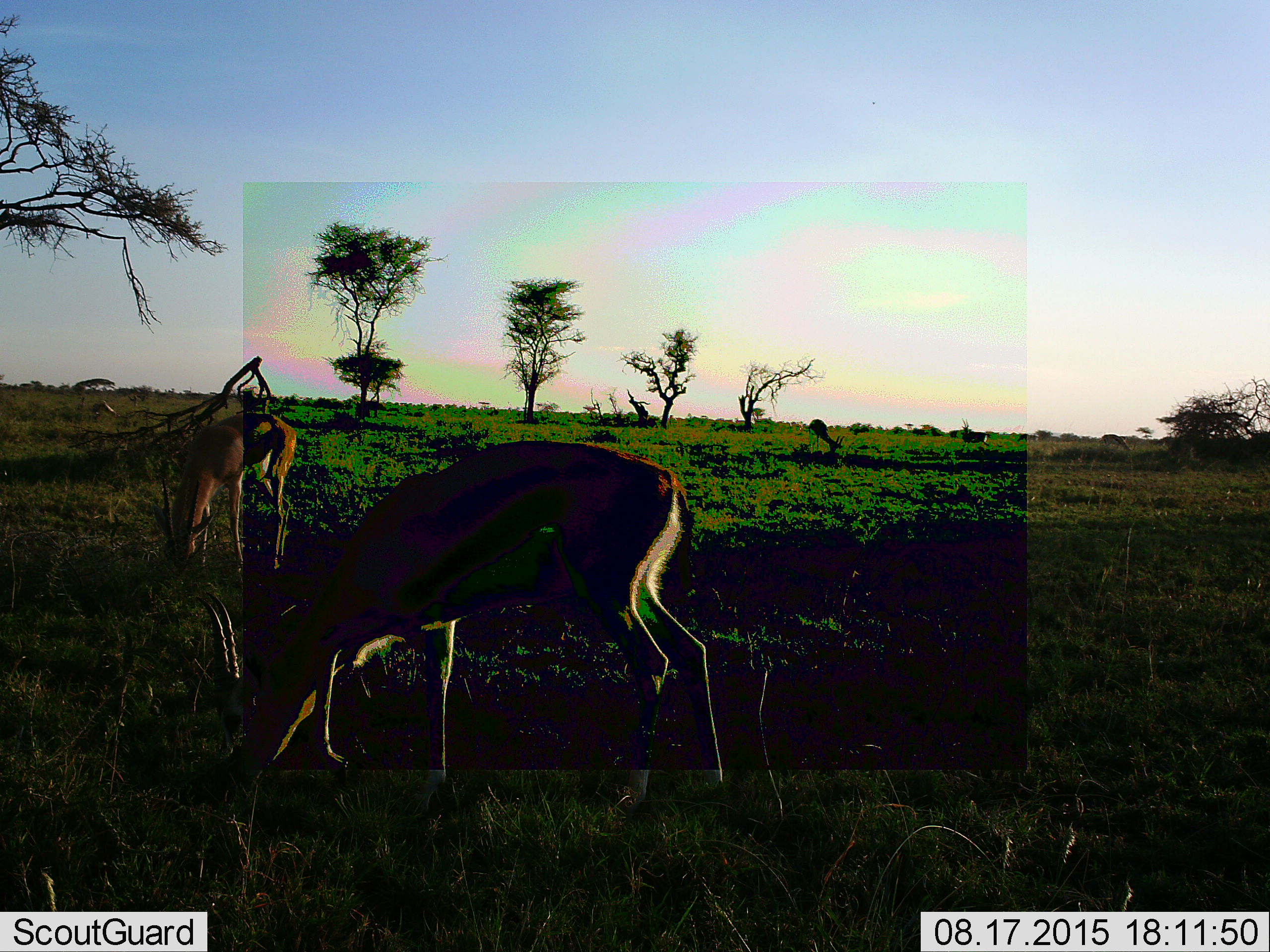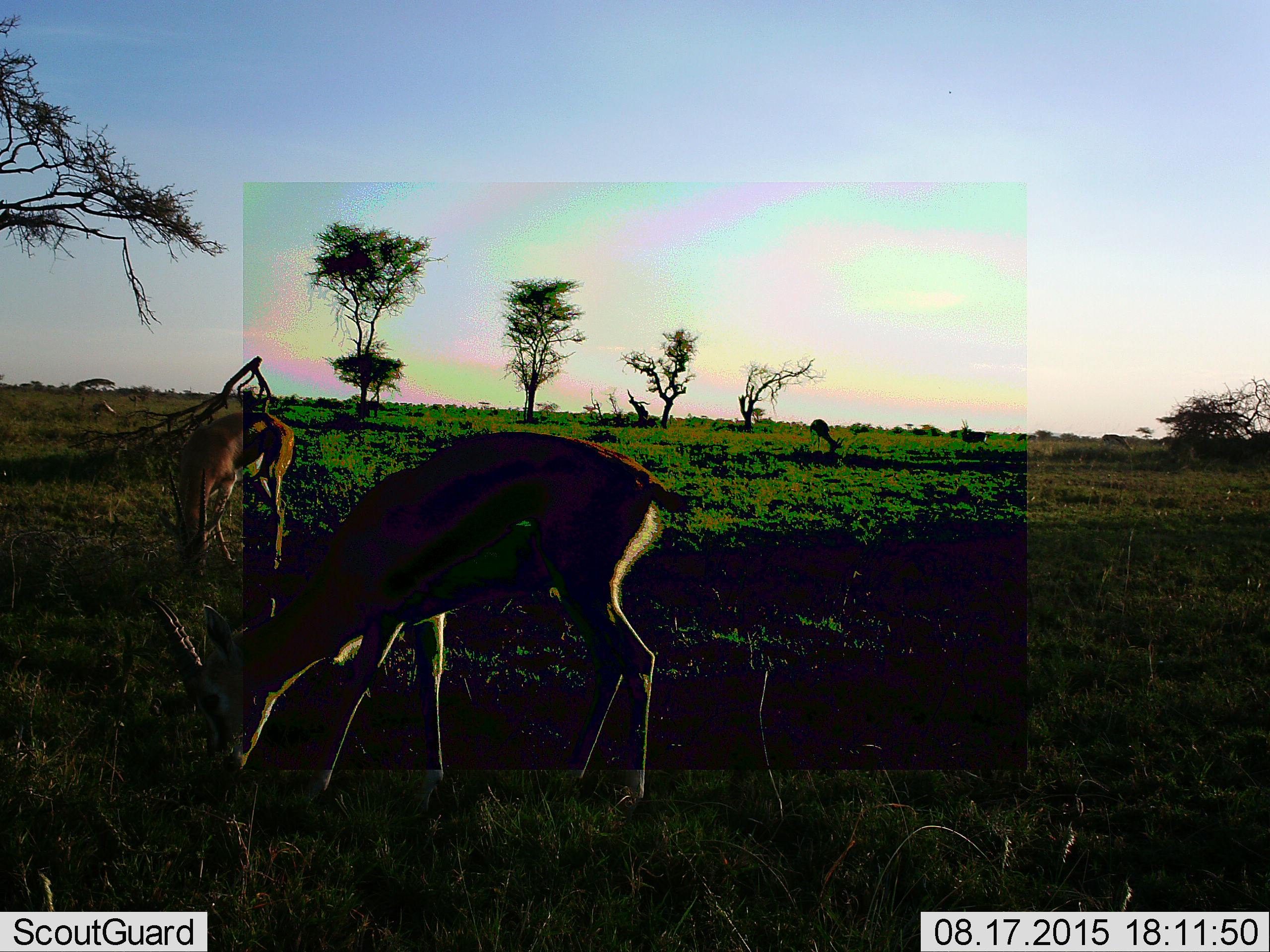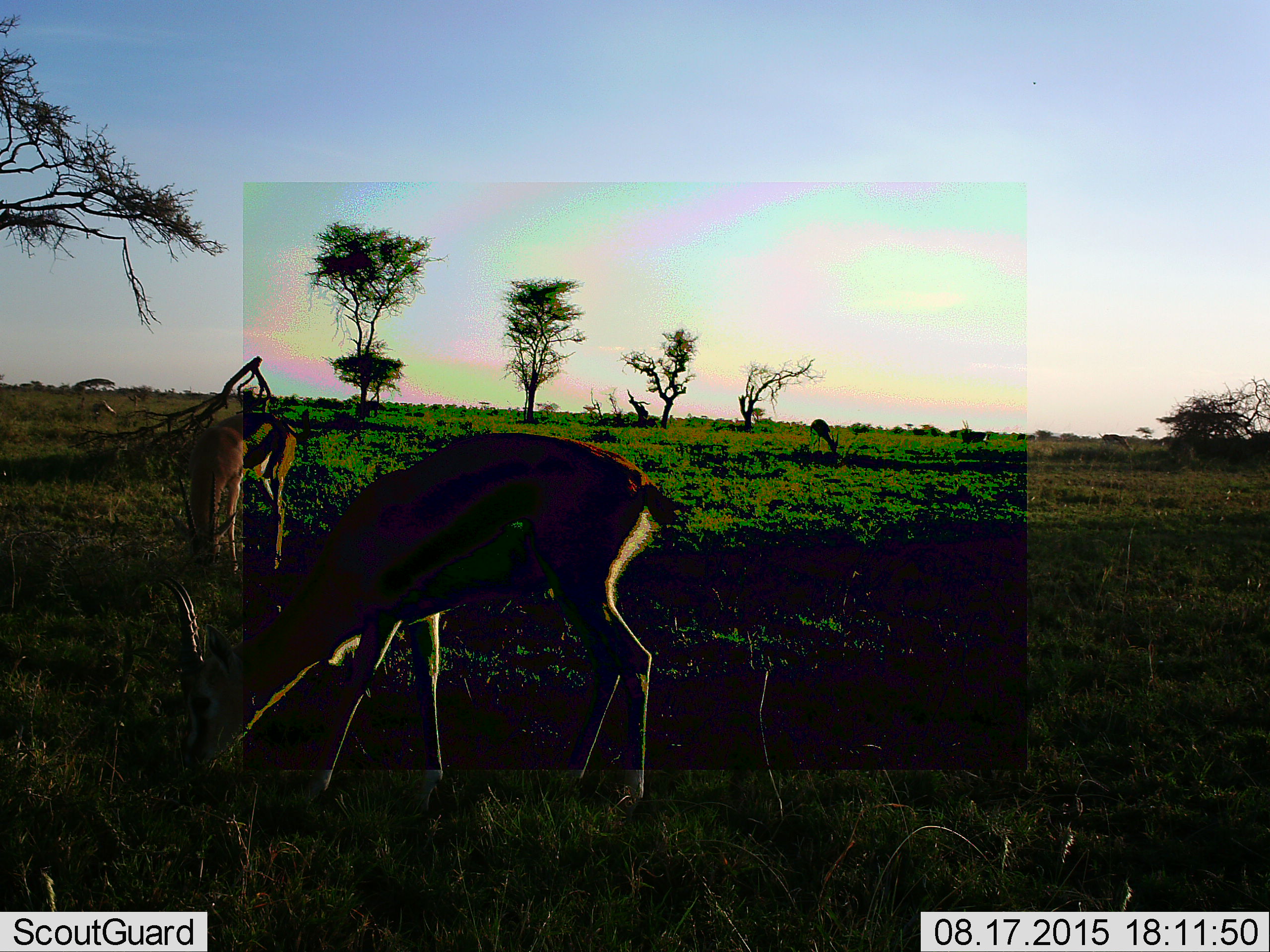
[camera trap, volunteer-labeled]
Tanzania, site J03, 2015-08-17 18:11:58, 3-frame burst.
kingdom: Animalia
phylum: Chordata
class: Mammalia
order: Artiodactyla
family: Bovidae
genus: Eudorcas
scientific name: Eudorcas thomsonii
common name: thomson's gazelle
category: gazellethomsons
Gazellethomsons (thomson's gazelle) (Eudorcas thomsonii), count 2. Behavior (volunteer vote fractions): standing 29%, resting 14%, moving 0%, interacting 0%. Young present (vote fraction): 0%. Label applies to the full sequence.